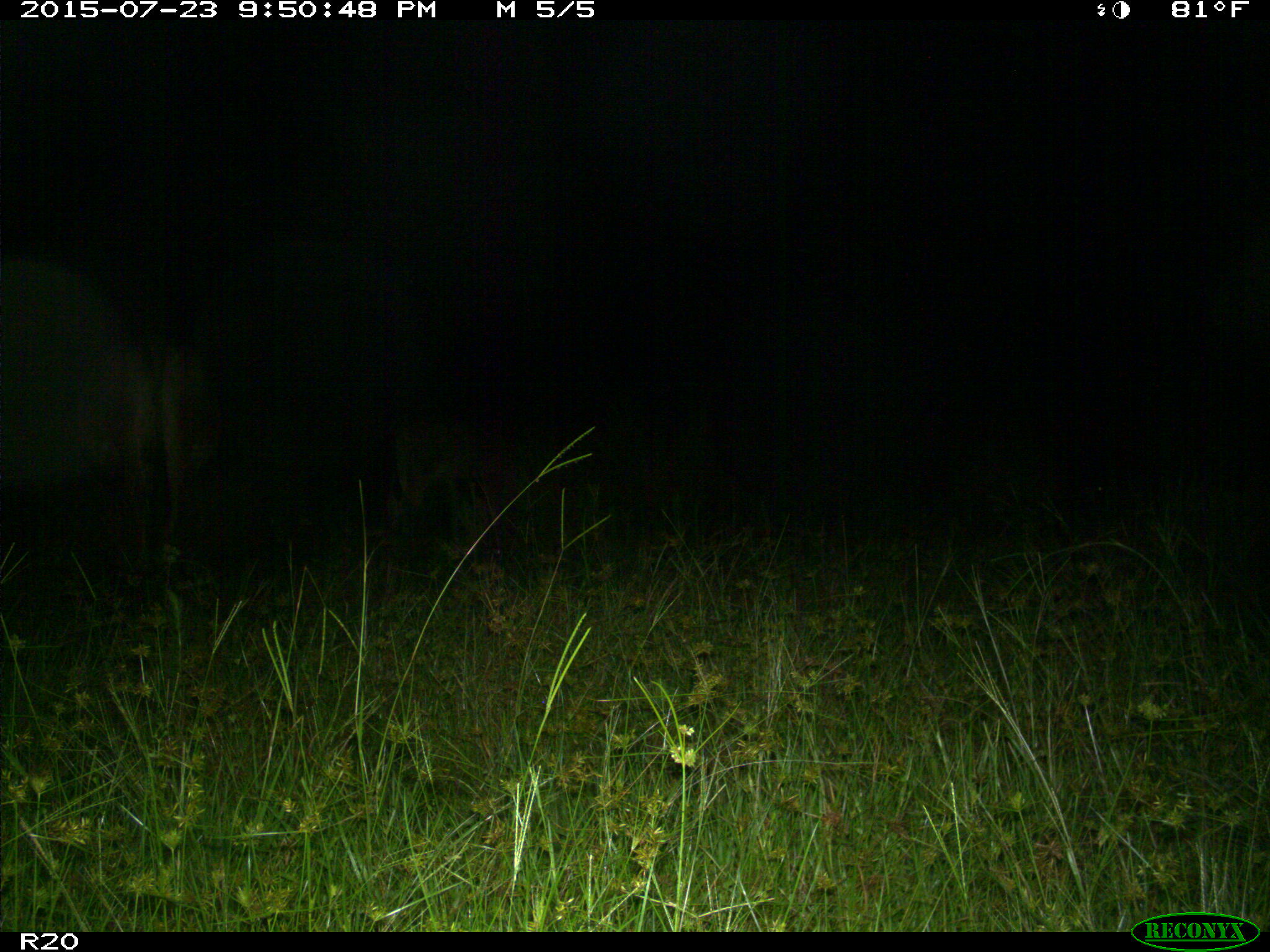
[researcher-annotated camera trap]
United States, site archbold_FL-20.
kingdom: Animalia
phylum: Chordata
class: Mammalia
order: Artiodactyla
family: Bovidae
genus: Bos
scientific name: Bos taurus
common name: domestic cow